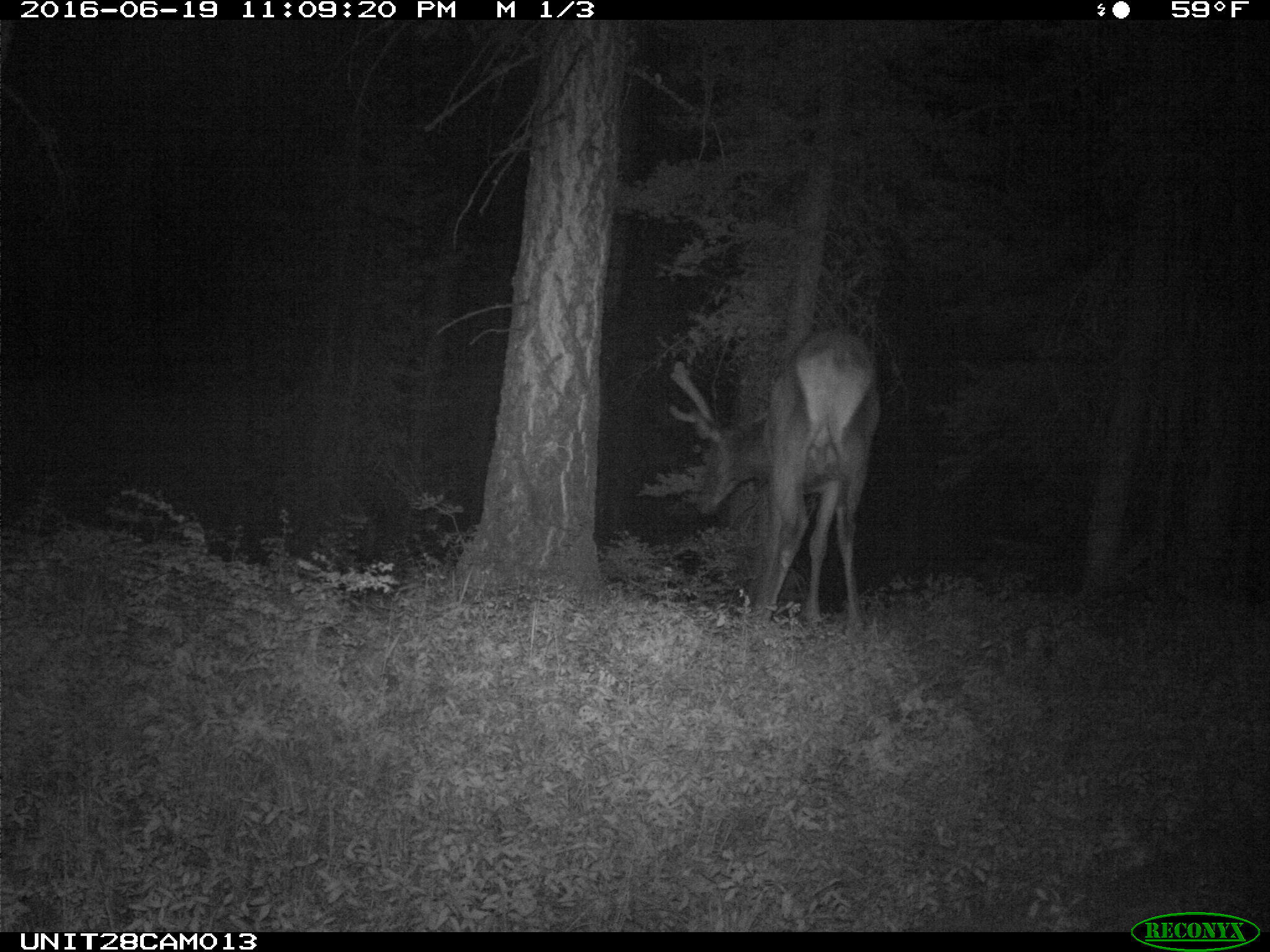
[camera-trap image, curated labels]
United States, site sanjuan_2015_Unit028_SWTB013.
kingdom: Animalia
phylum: Chordata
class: Mammalia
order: Artiodactyla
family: Cervidae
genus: Cervus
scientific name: Cervus elaphus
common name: red deer